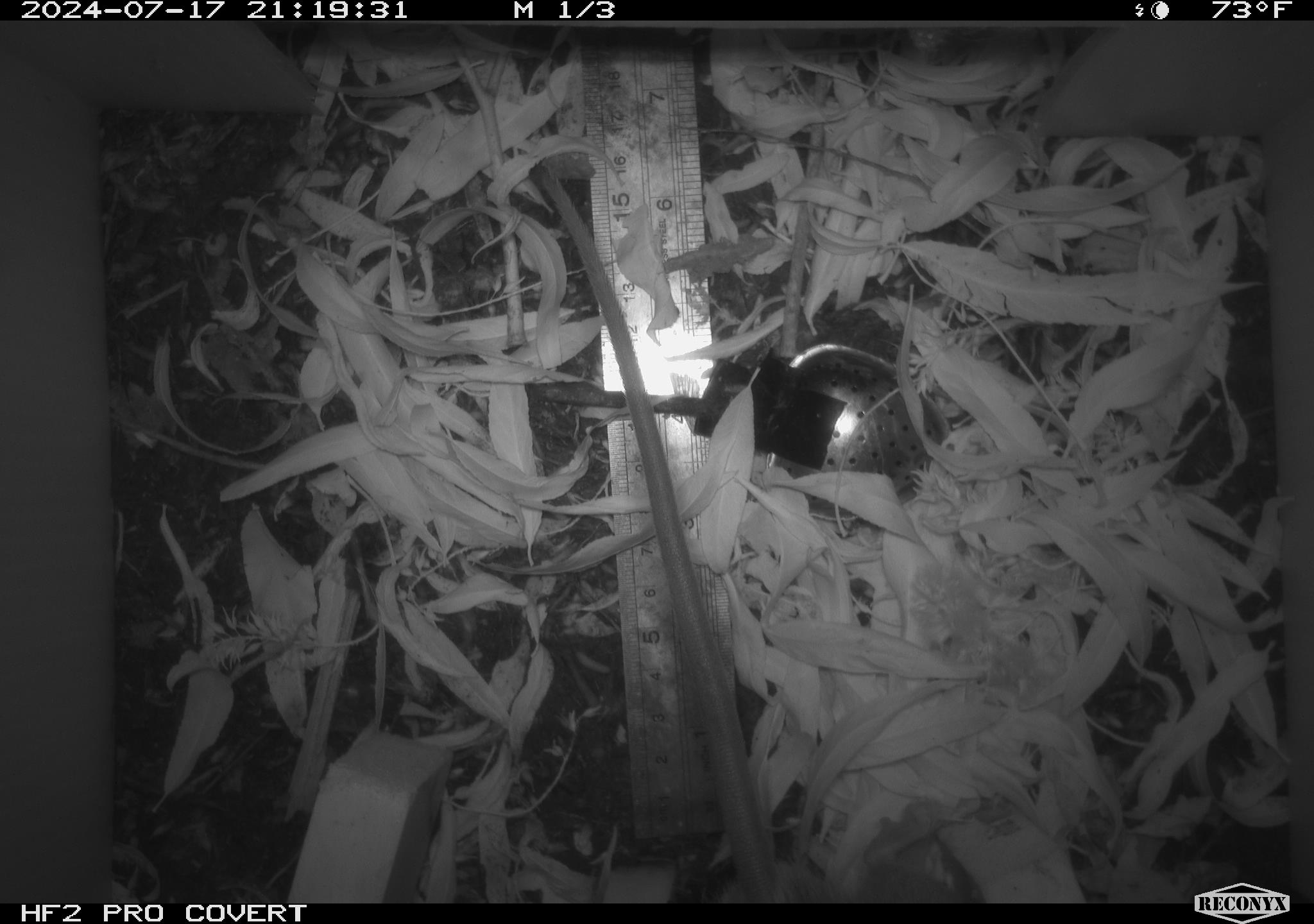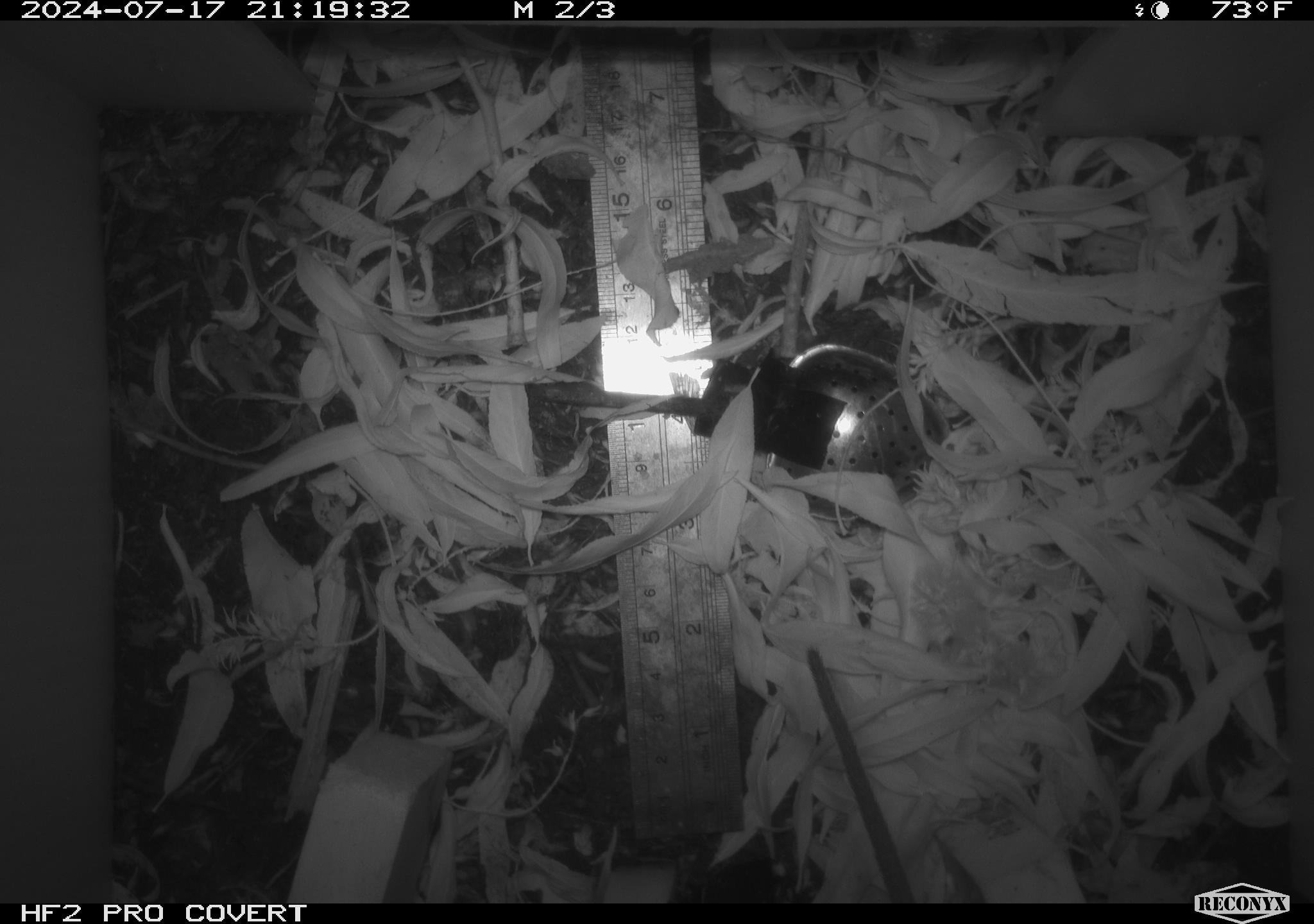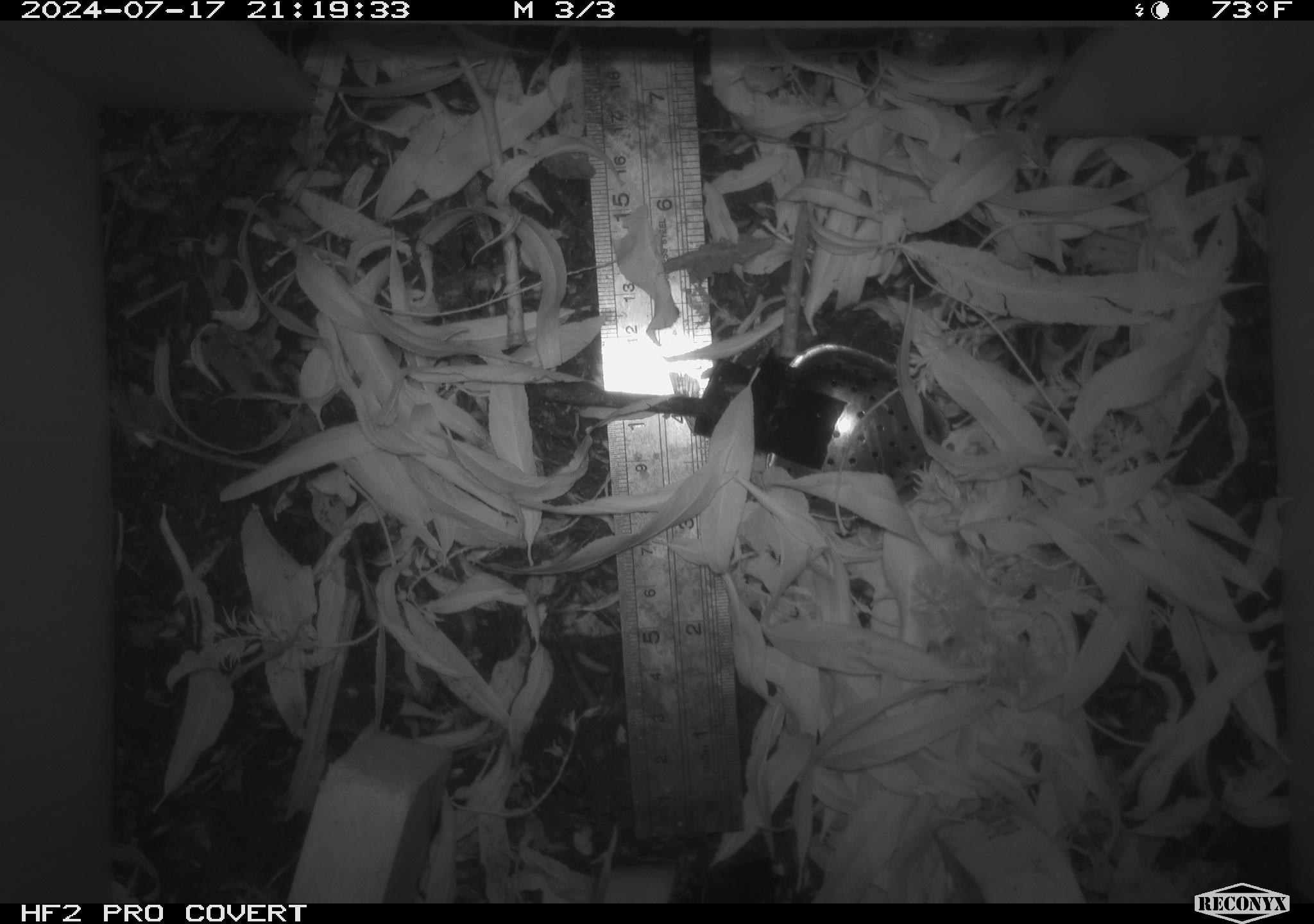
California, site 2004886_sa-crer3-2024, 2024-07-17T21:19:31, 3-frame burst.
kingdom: Animalia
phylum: Chordata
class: Mammalia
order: Rodentia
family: Muridae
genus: Rattus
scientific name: Rattus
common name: rat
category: rattus species